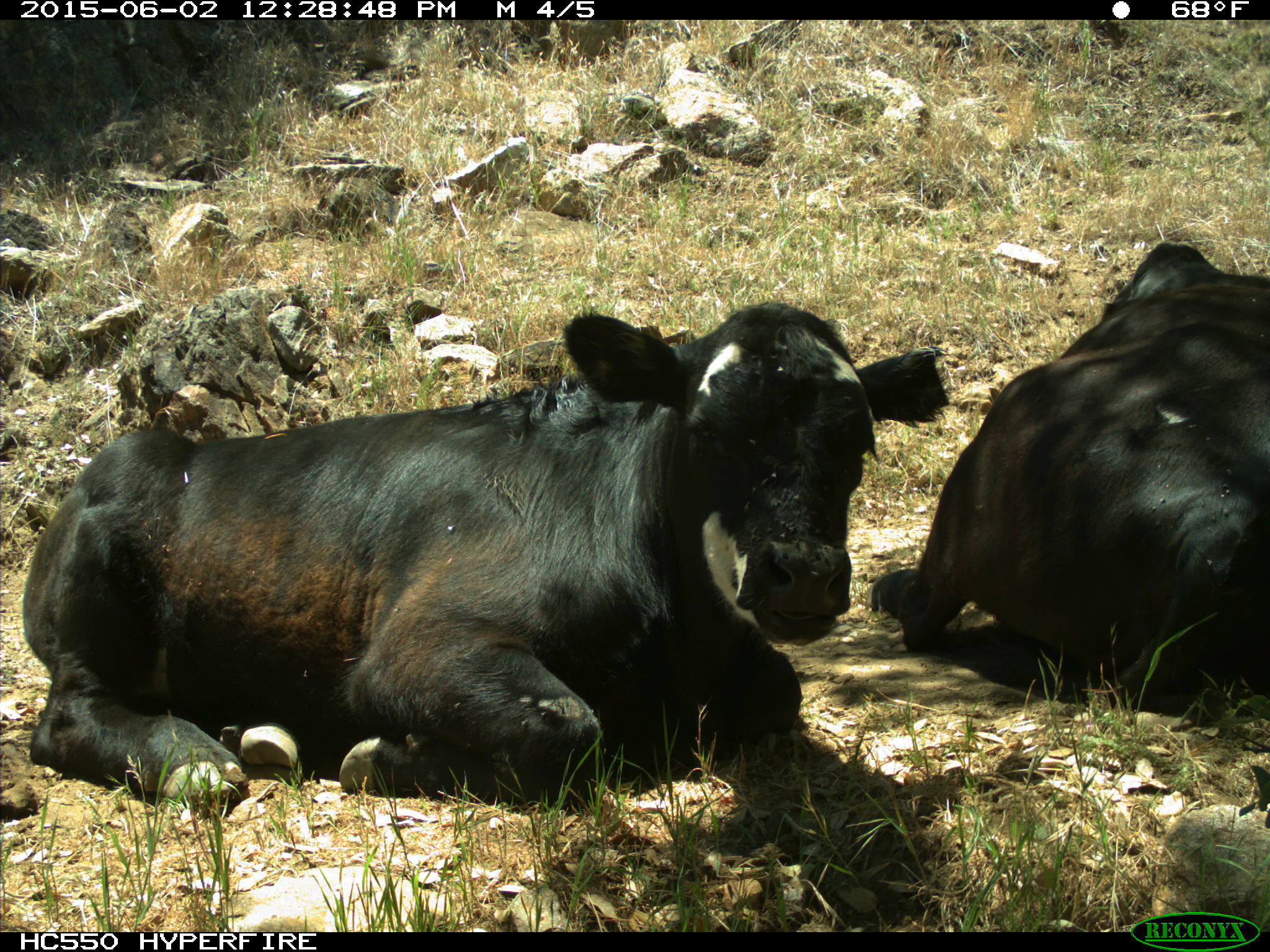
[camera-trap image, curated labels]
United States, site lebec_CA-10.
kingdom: Animalia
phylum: Chordata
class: Mammalia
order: Artiodactyla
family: Bovidae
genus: Bos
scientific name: Bos taurus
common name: domestic cow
Bos taurus (domestic cow).